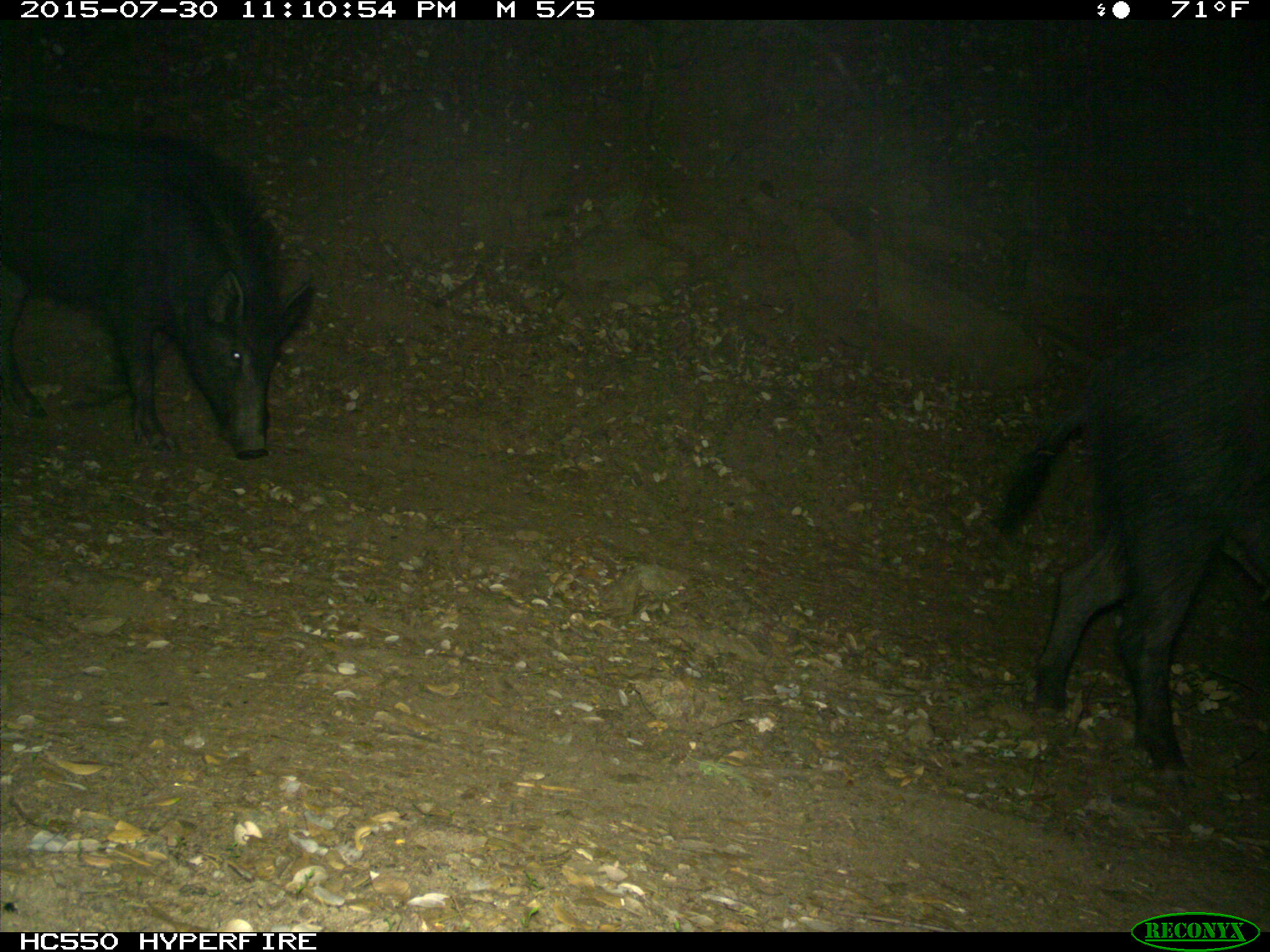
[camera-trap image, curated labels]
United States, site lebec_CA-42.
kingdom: Animalia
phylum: Chordata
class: Mammalia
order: Artiodactyla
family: Suidae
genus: Sus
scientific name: Sus scrofa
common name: wild boar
Sus scrofa (wild boar).